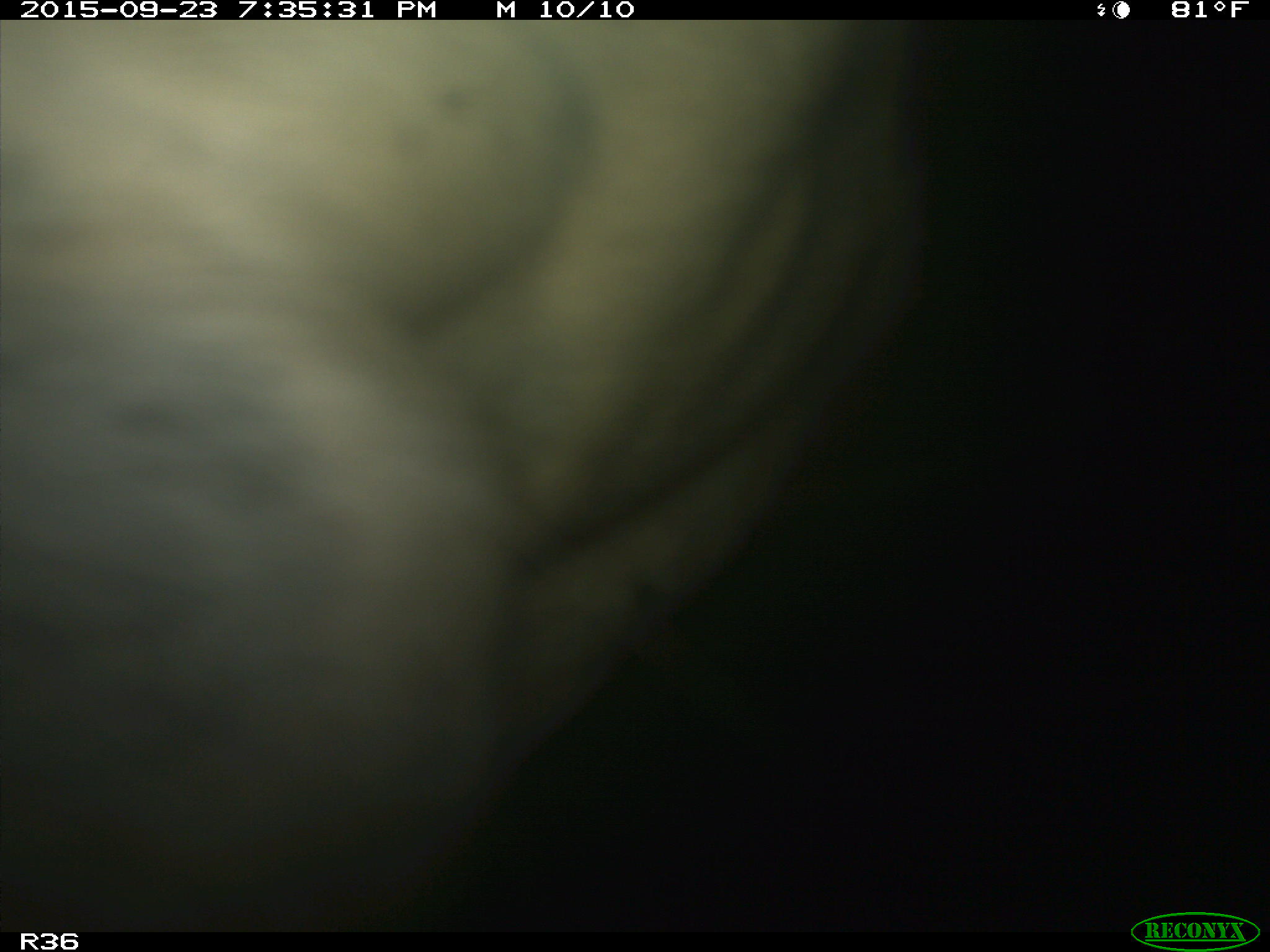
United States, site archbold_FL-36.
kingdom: Animalia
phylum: Chordata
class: Mammalia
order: Artiodactyla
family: Bovidae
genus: Bos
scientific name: Bos taurus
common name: domestic cow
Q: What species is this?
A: Bos taurus (domestic cow).